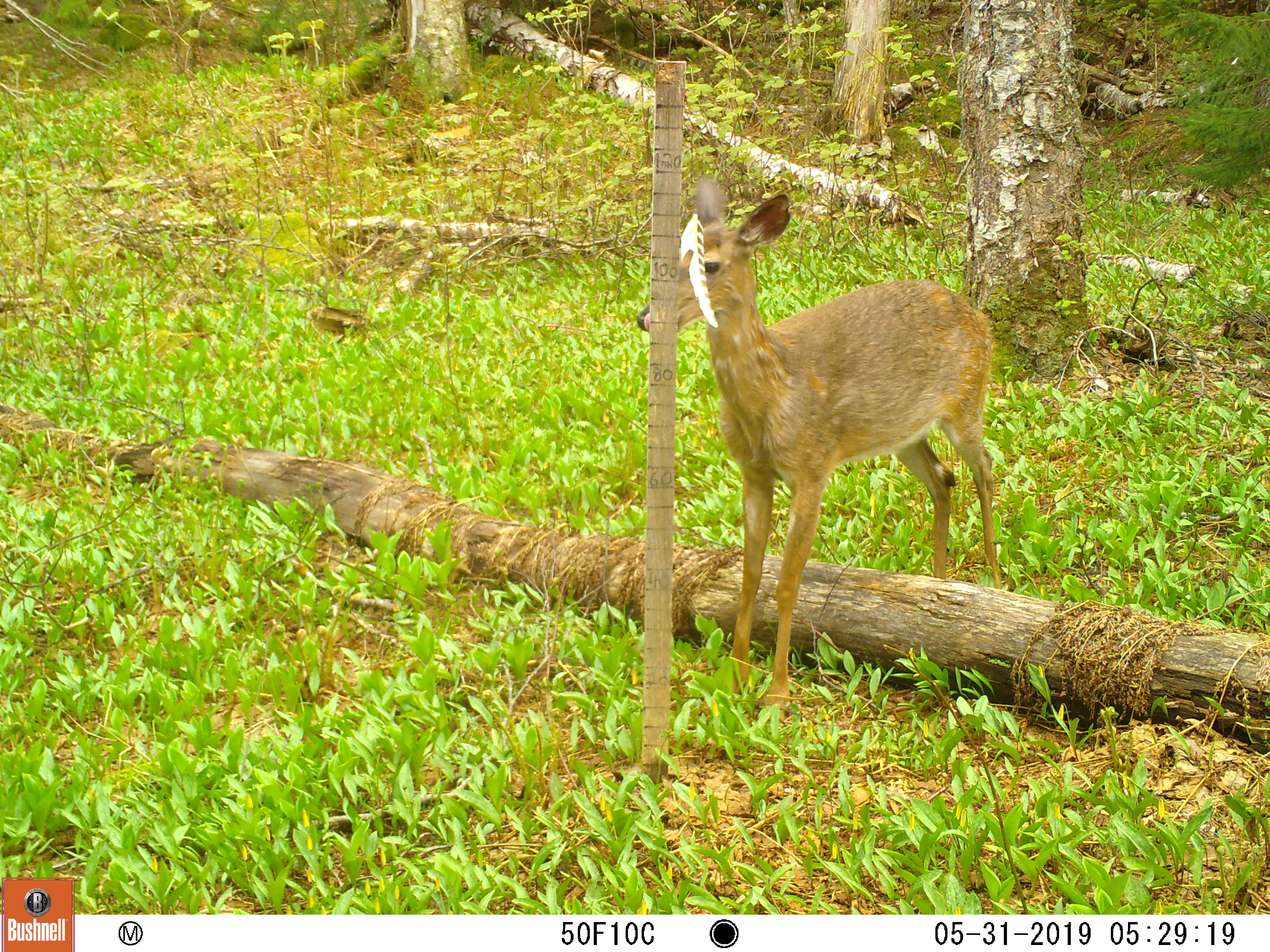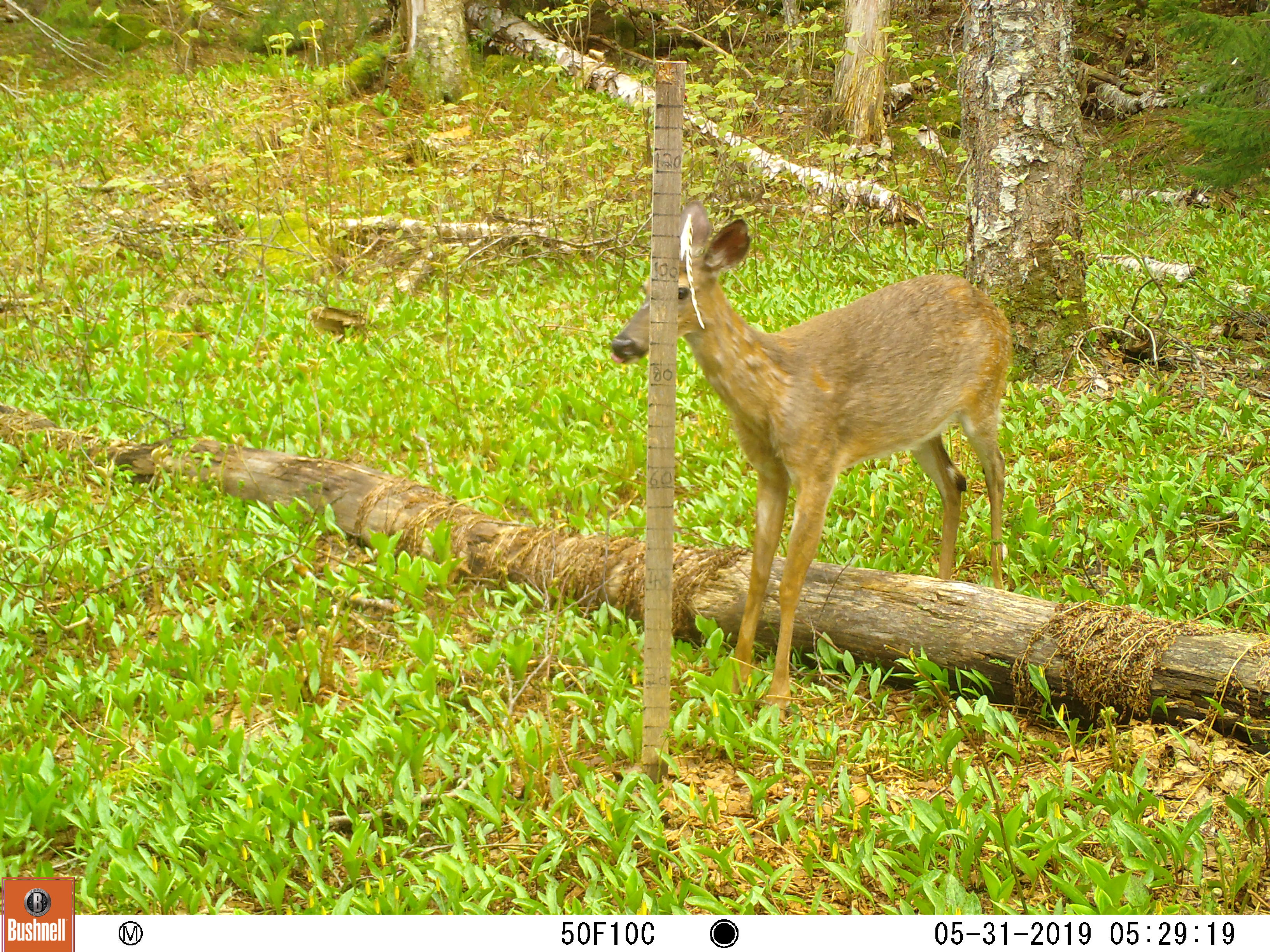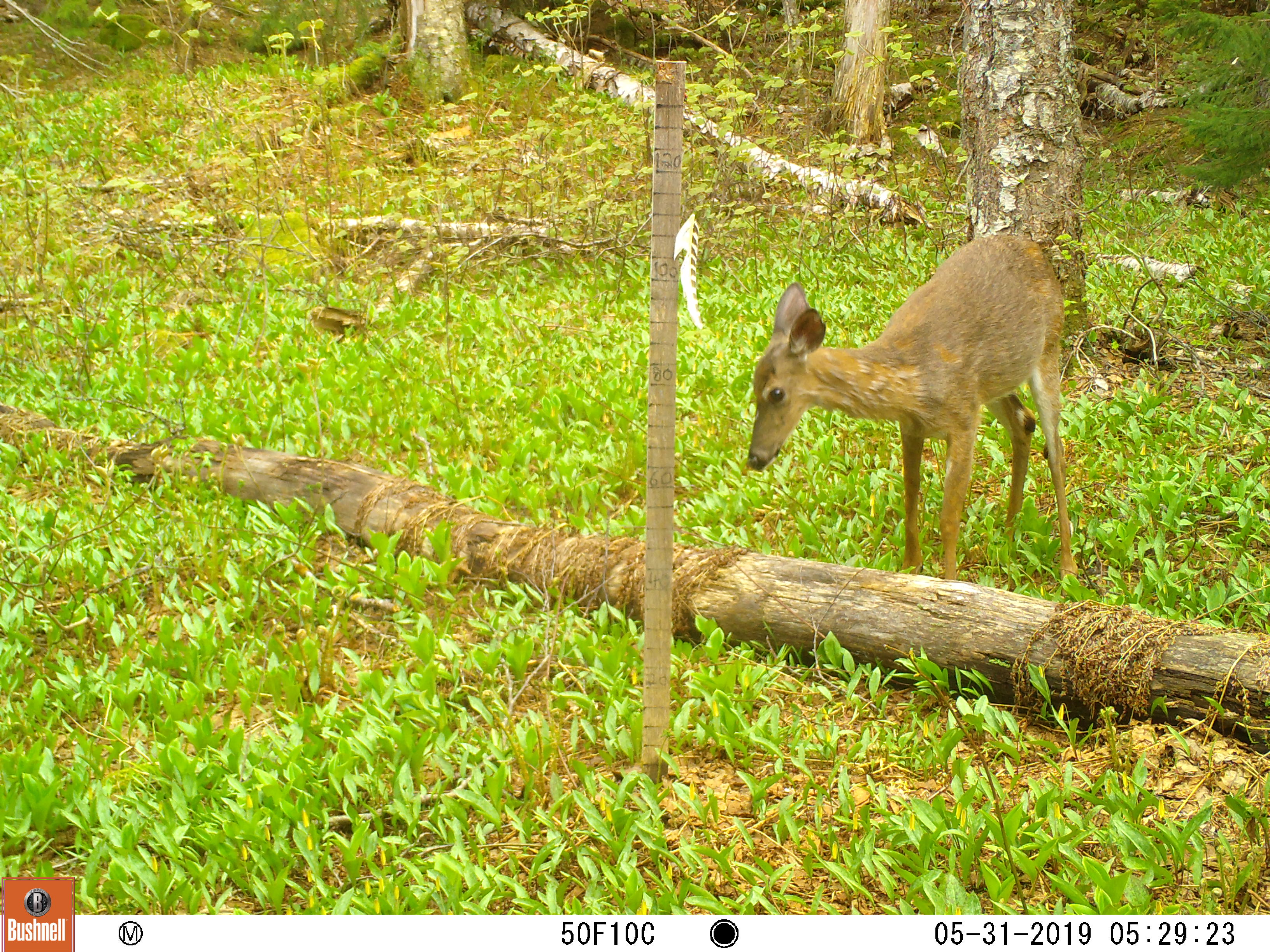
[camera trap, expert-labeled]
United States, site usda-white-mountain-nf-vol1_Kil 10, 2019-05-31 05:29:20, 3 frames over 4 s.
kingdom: Animalia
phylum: Chordata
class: Mammalia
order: Artiodactyla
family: Cervidae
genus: Odocoileus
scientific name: Odocoileus virginianus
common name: white-tailed deer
White-tailed deer (Odocoileus virginianus).